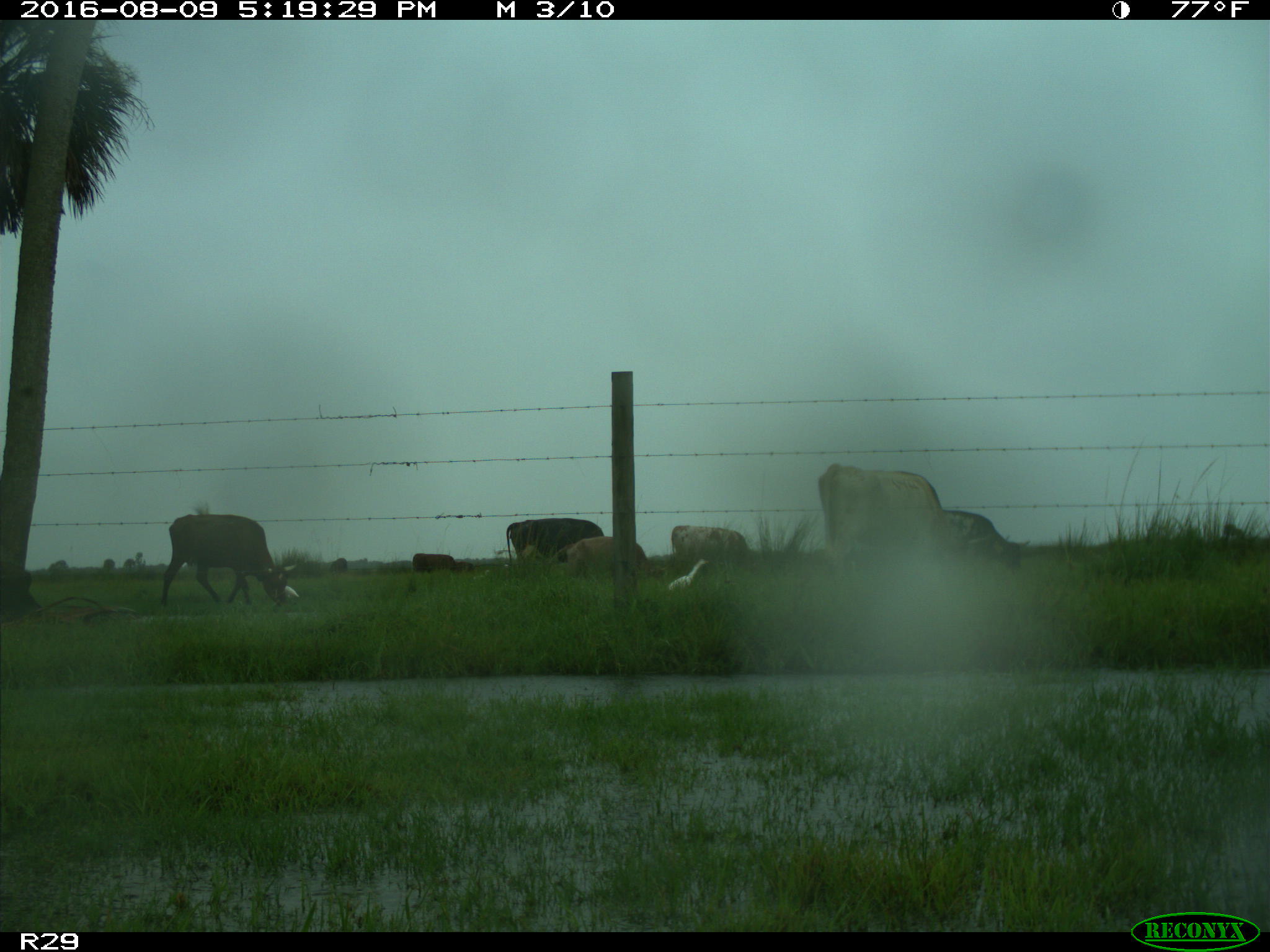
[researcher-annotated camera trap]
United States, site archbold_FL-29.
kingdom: Animalia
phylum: Chordata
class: Mammalia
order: Artiodactyla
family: Bovidae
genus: Bos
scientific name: Bos taurus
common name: domestic cow